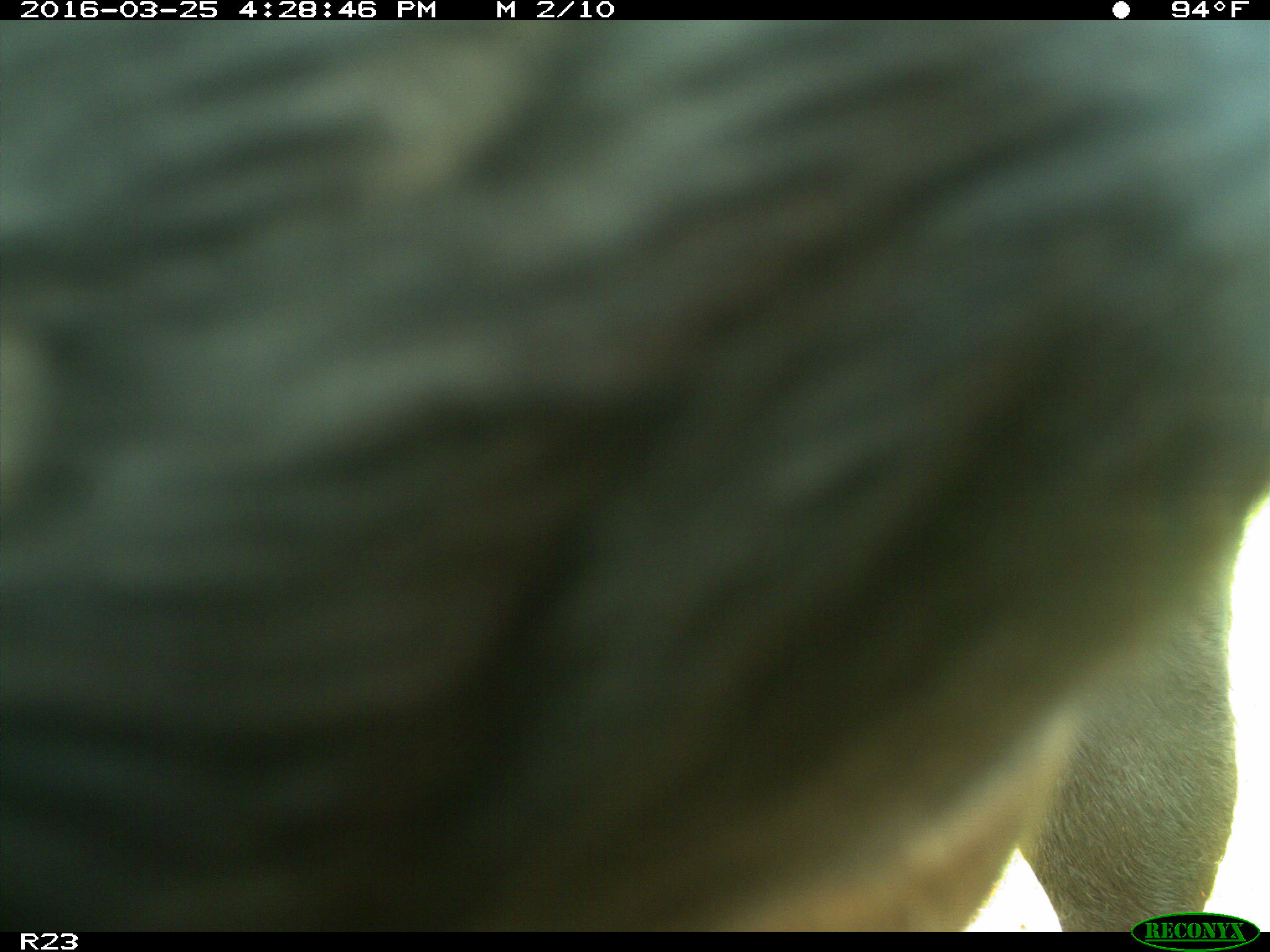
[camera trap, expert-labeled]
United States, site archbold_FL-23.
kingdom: Animalia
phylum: Chordata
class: Mammalia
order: Artiodactyla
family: Bovidae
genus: Bos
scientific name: Bos taurus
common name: domestic cow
Bos taurus (domestic cow).